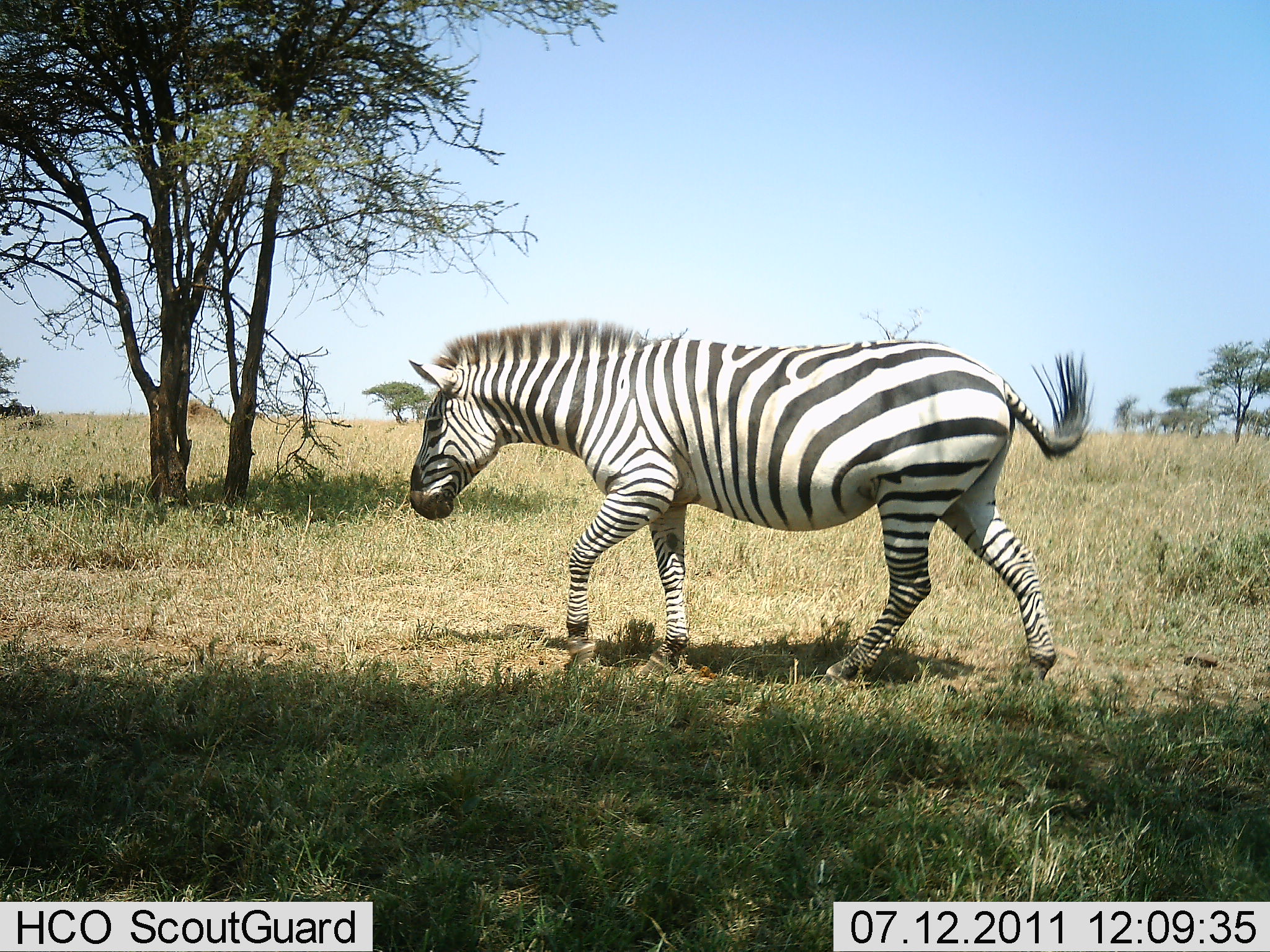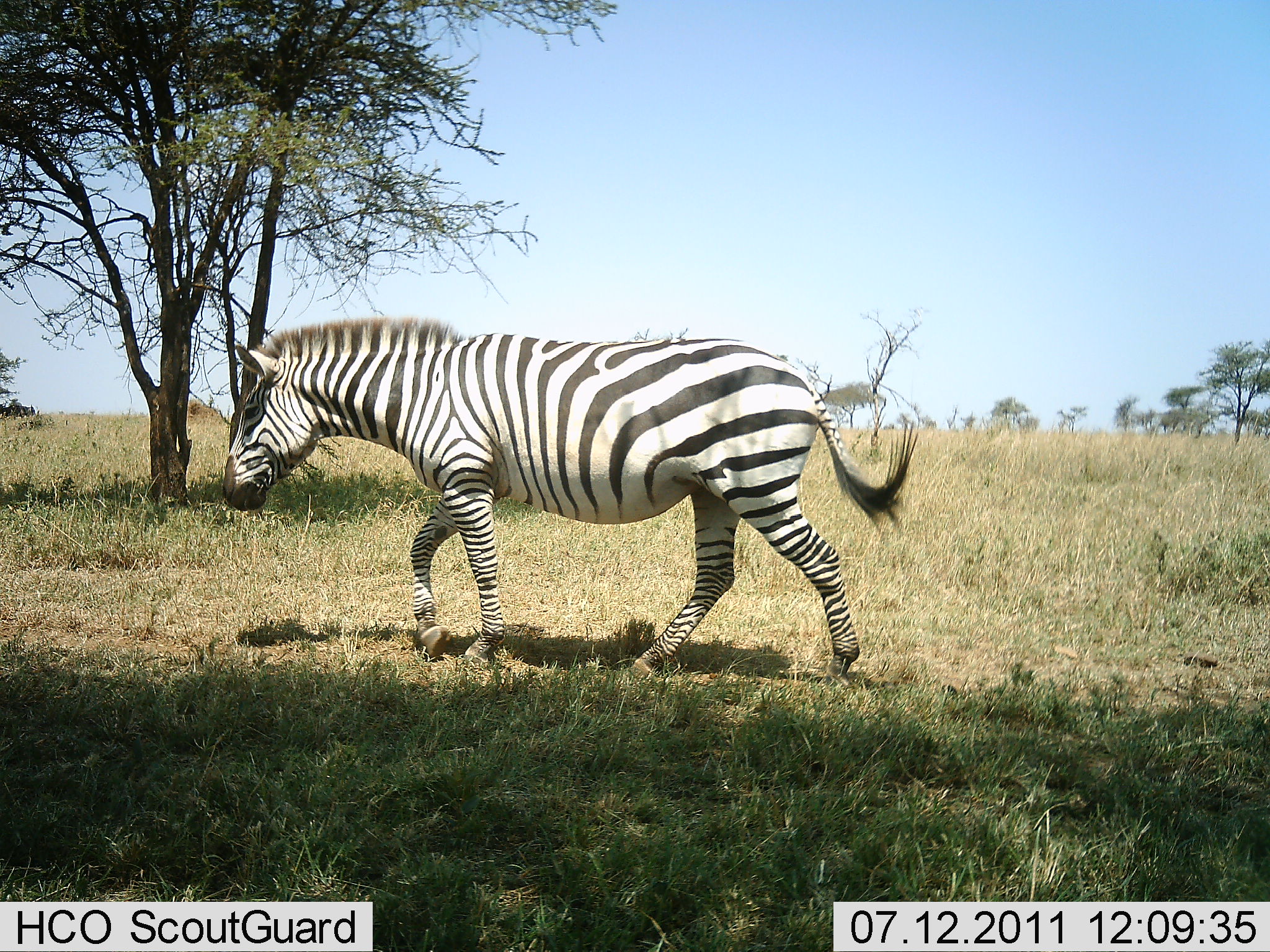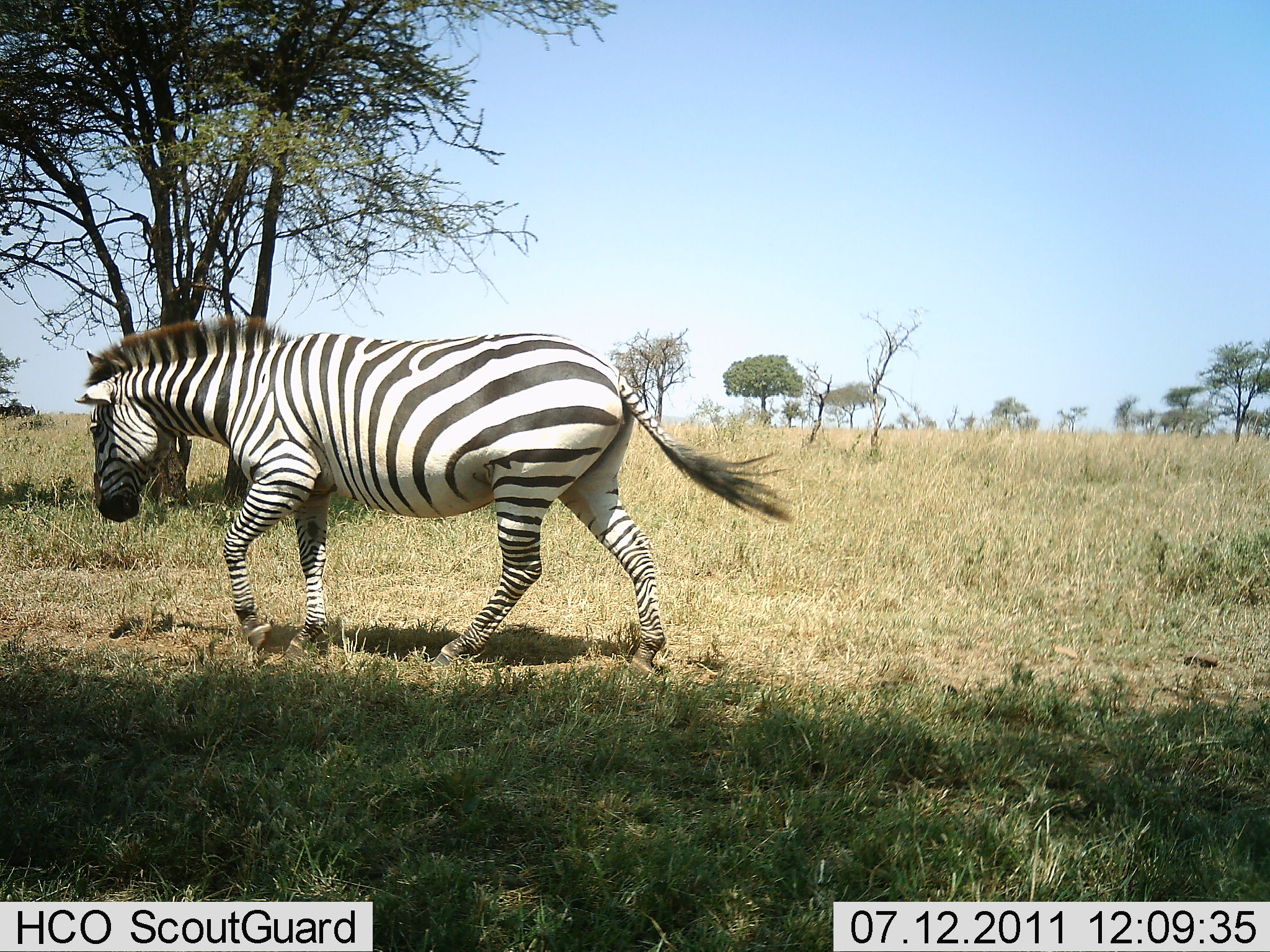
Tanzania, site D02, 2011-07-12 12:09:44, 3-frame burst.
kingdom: Animalia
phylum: Chordata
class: Mammalia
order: Perissodactyla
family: Equidae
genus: Equus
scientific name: Equus quagga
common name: plains zebra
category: zebra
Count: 1.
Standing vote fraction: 0%.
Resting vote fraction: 0%.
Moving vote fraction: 100%.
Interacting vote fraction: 0%.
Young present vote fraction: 0%.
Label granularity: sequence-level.